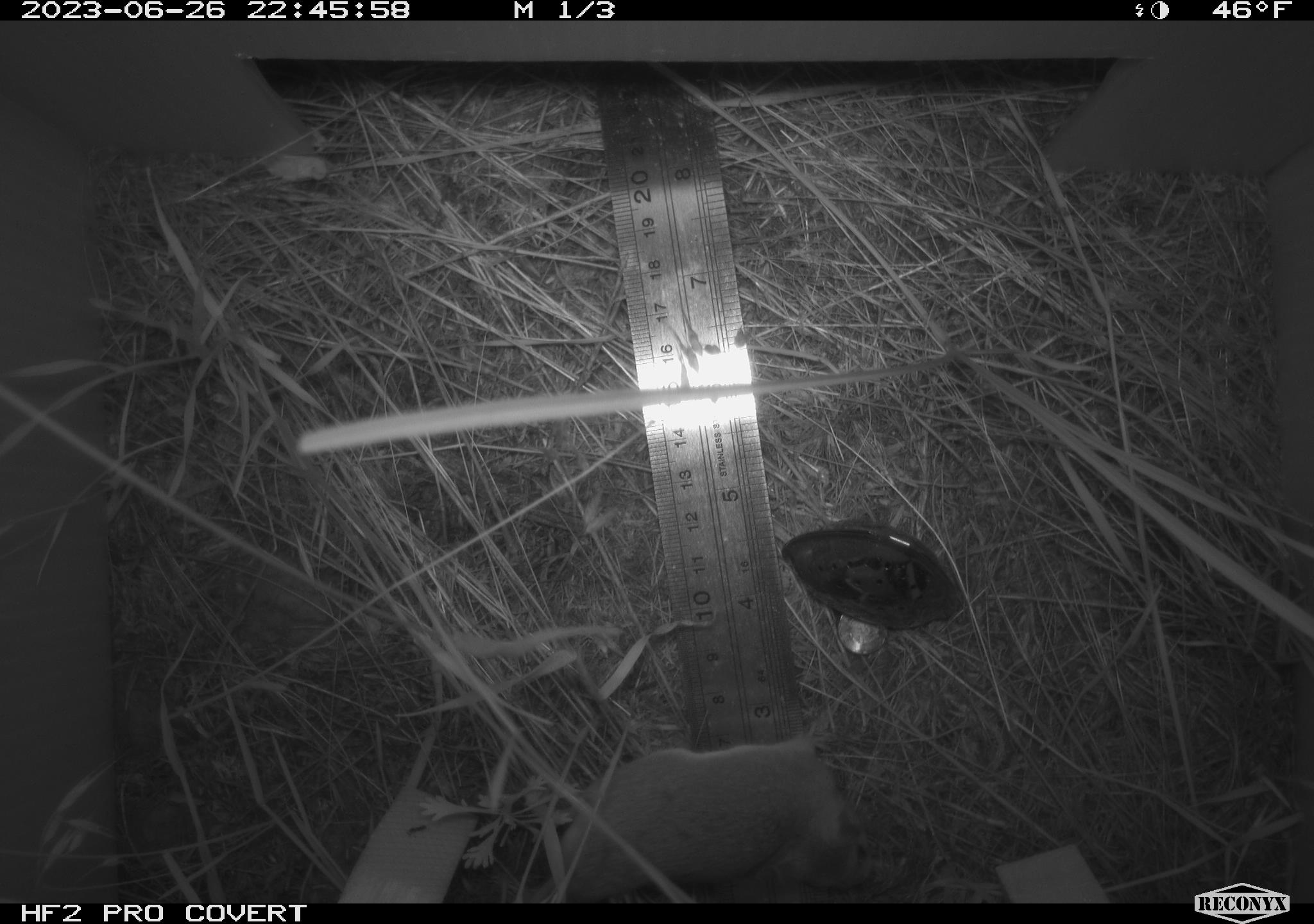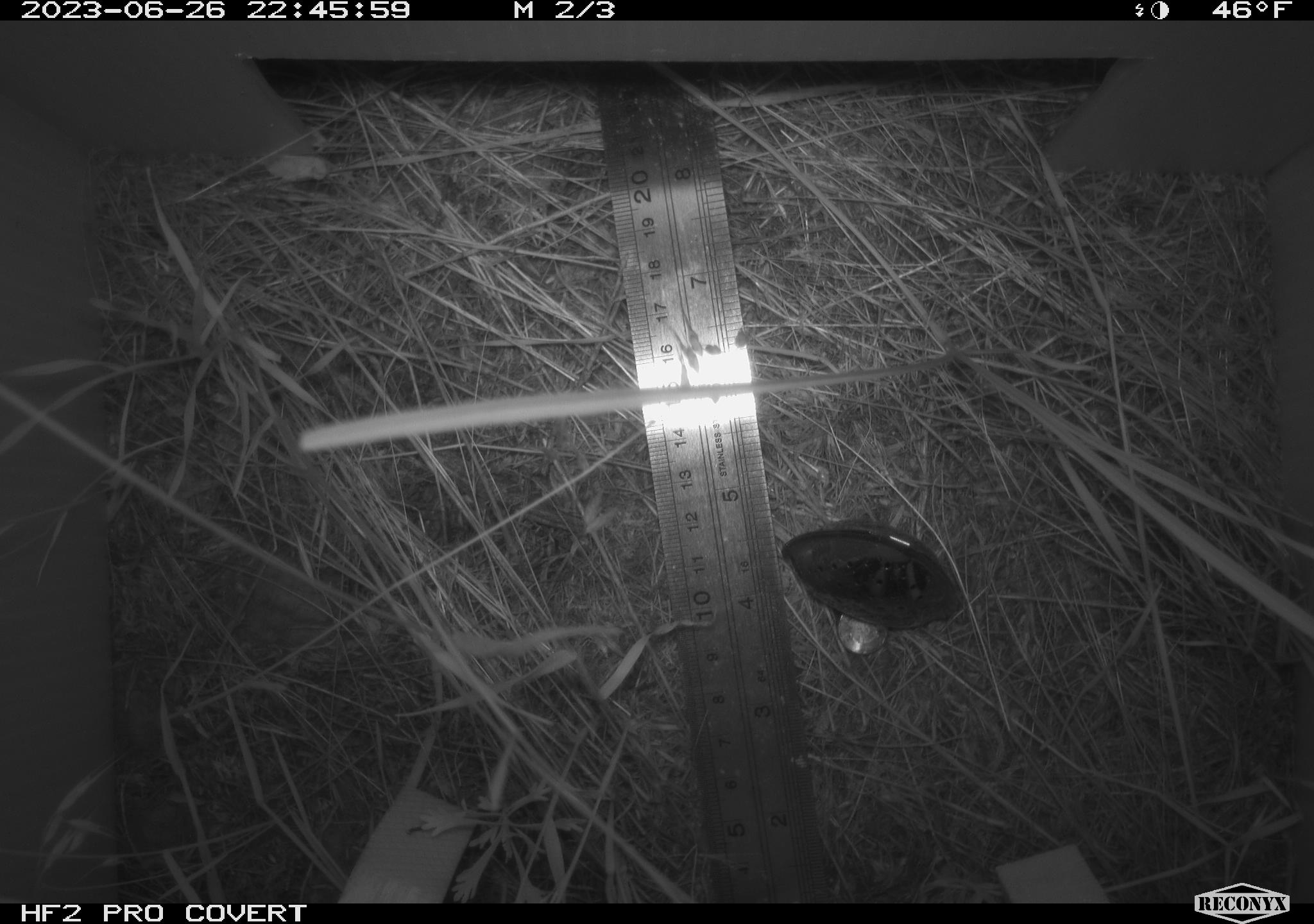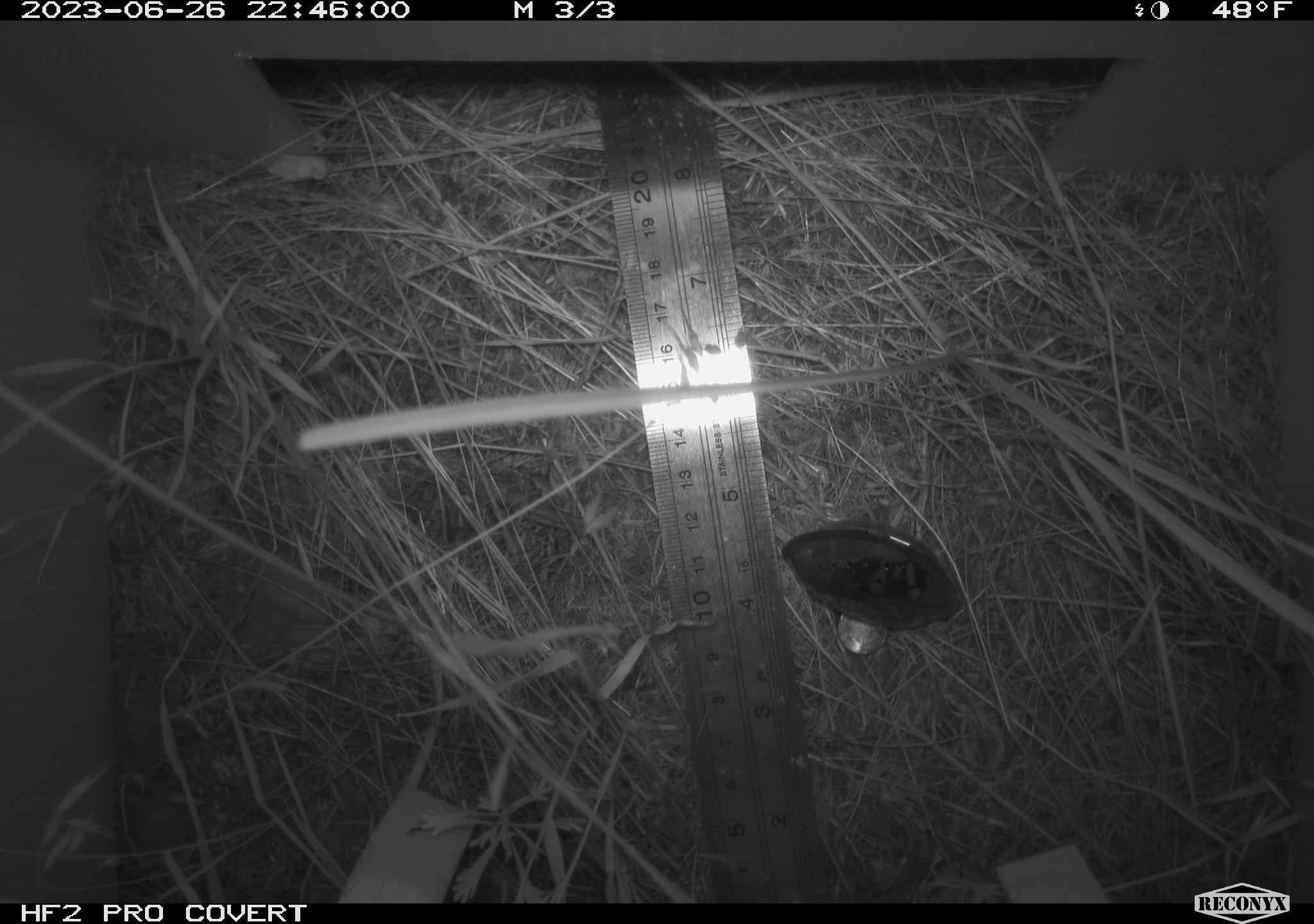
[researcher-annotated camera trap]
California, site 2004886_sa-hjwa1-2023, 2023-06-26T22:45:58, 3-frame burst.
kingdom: Animalia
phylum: Chordata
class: Mammalia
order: Rodentia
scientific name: Rodentia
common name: mouse species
Mouse species (Rodentia).